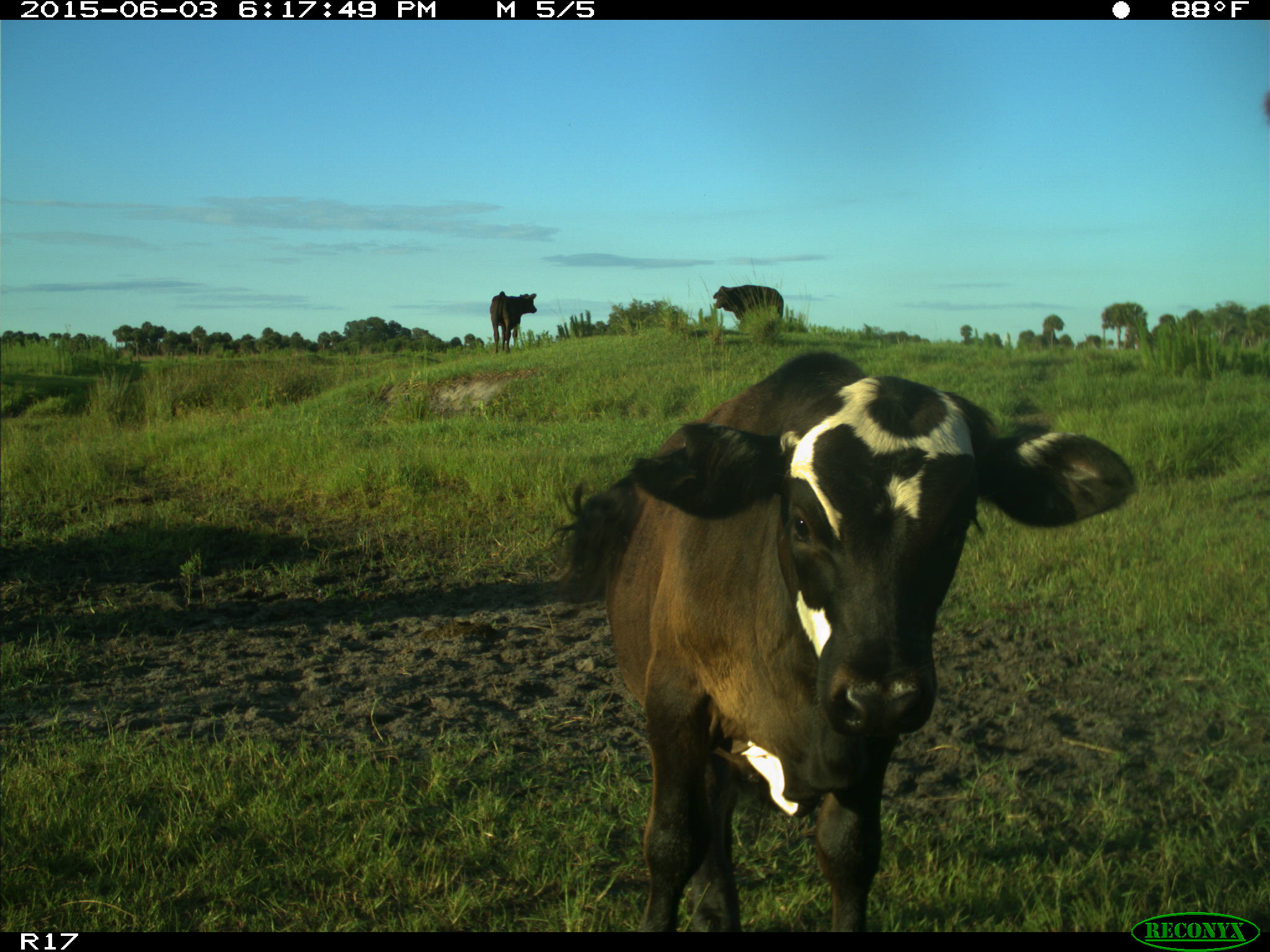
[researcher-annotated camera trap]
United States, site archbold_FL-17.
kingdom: Animalia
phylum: Chordata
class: Mammalia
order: Artiodactyla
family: Bovidae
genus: Bos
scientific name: Bos taurus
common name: domestic cow